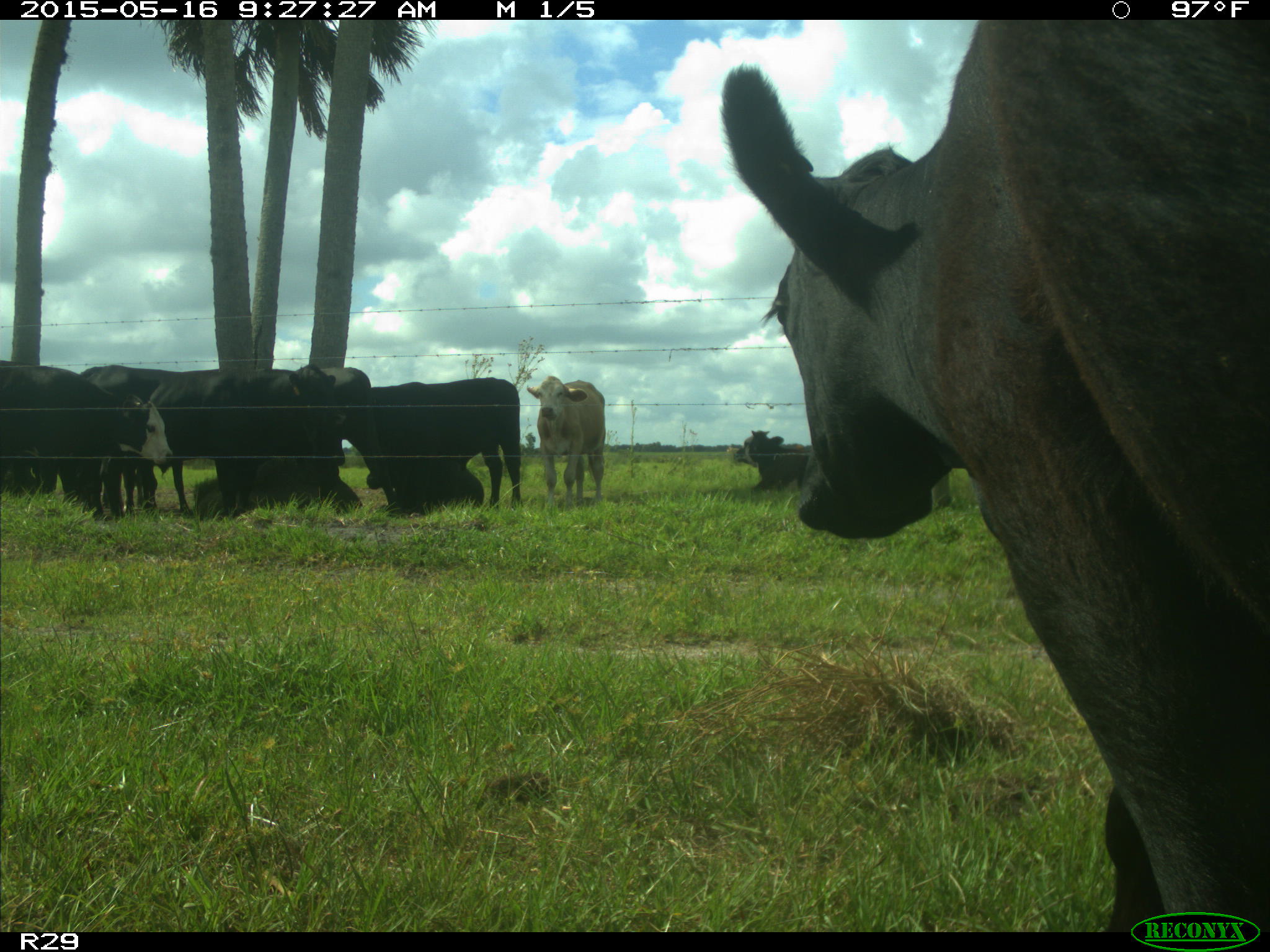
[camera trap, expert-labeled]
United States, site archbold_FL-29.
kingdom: Animalia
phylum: Chordata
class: Mammalia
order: Artiodactyla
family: Bovidae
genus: Bos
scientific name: Bos taurus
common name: domestic cow